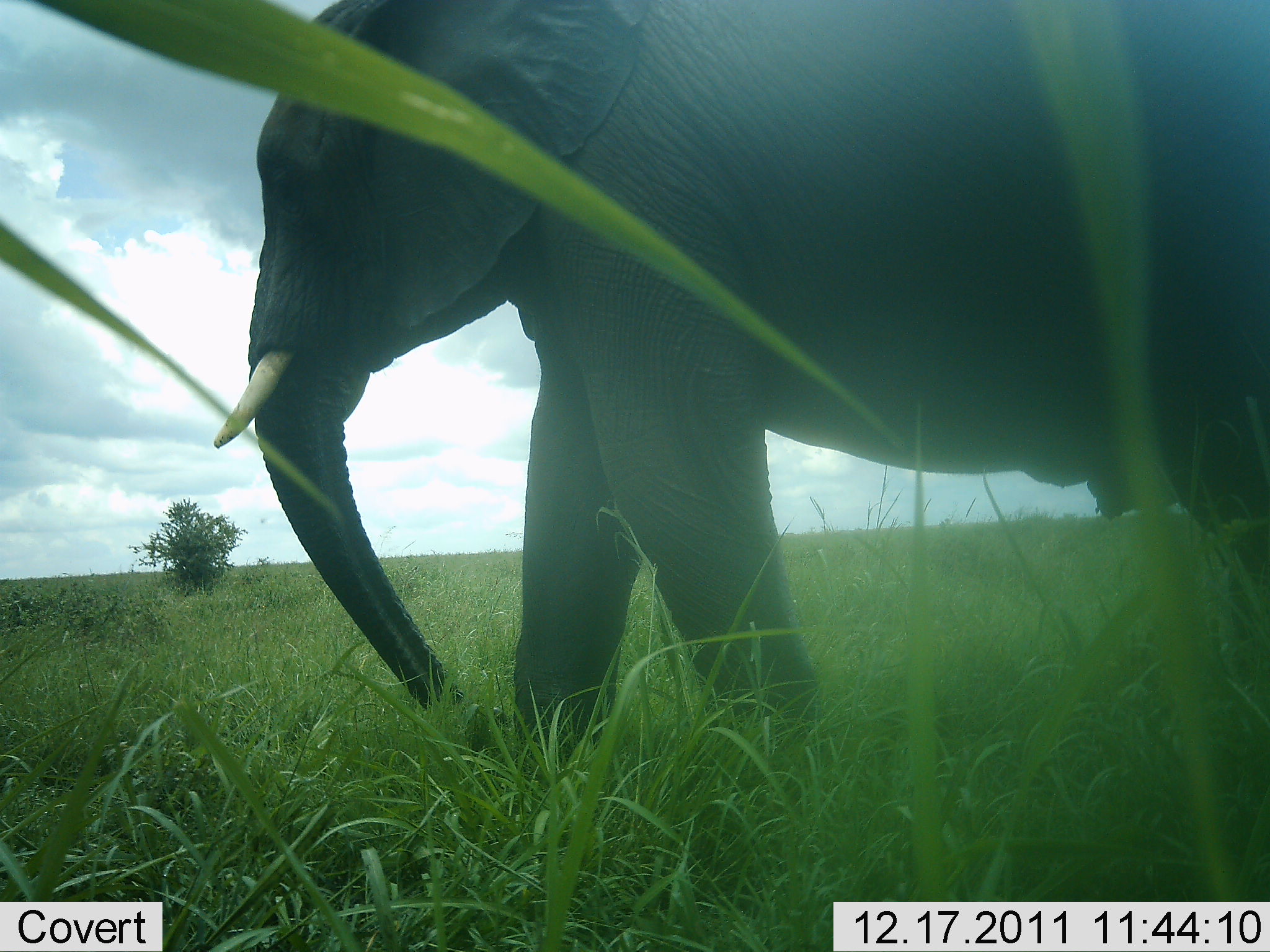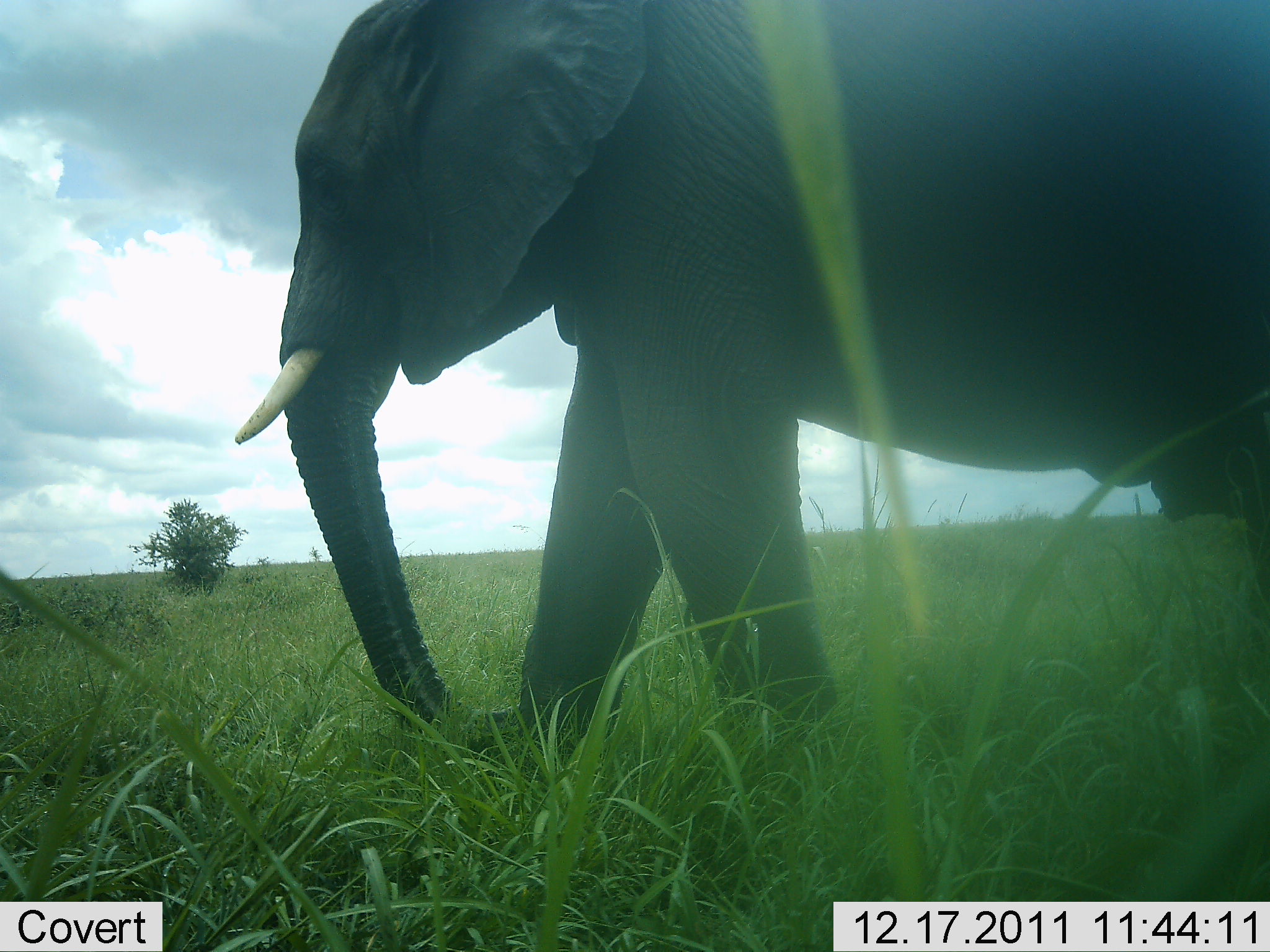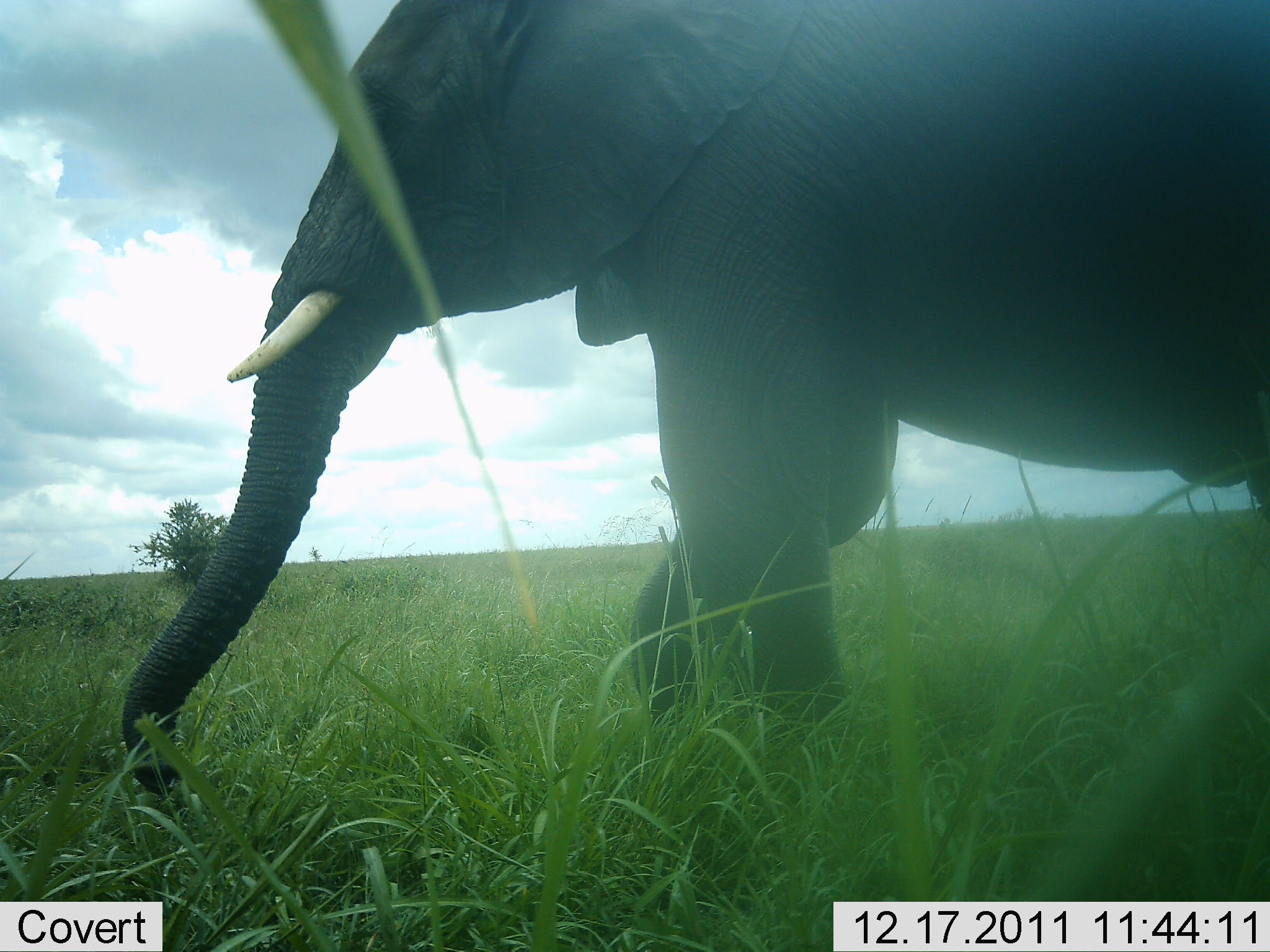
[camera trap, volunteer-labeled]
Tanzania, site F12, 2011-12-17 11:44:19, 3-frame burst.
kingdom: Animalia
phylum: Chordata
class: Mammalia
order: Proboscidea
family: Elephantidae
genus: Loxodonta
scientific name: Loxodonta africana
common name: african bush elephant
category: elephant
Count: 1.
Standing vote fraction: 43%.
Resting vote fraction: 0%.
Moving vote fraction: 50%.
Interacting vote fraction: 0%.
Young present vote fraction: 0%.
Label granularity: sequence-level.